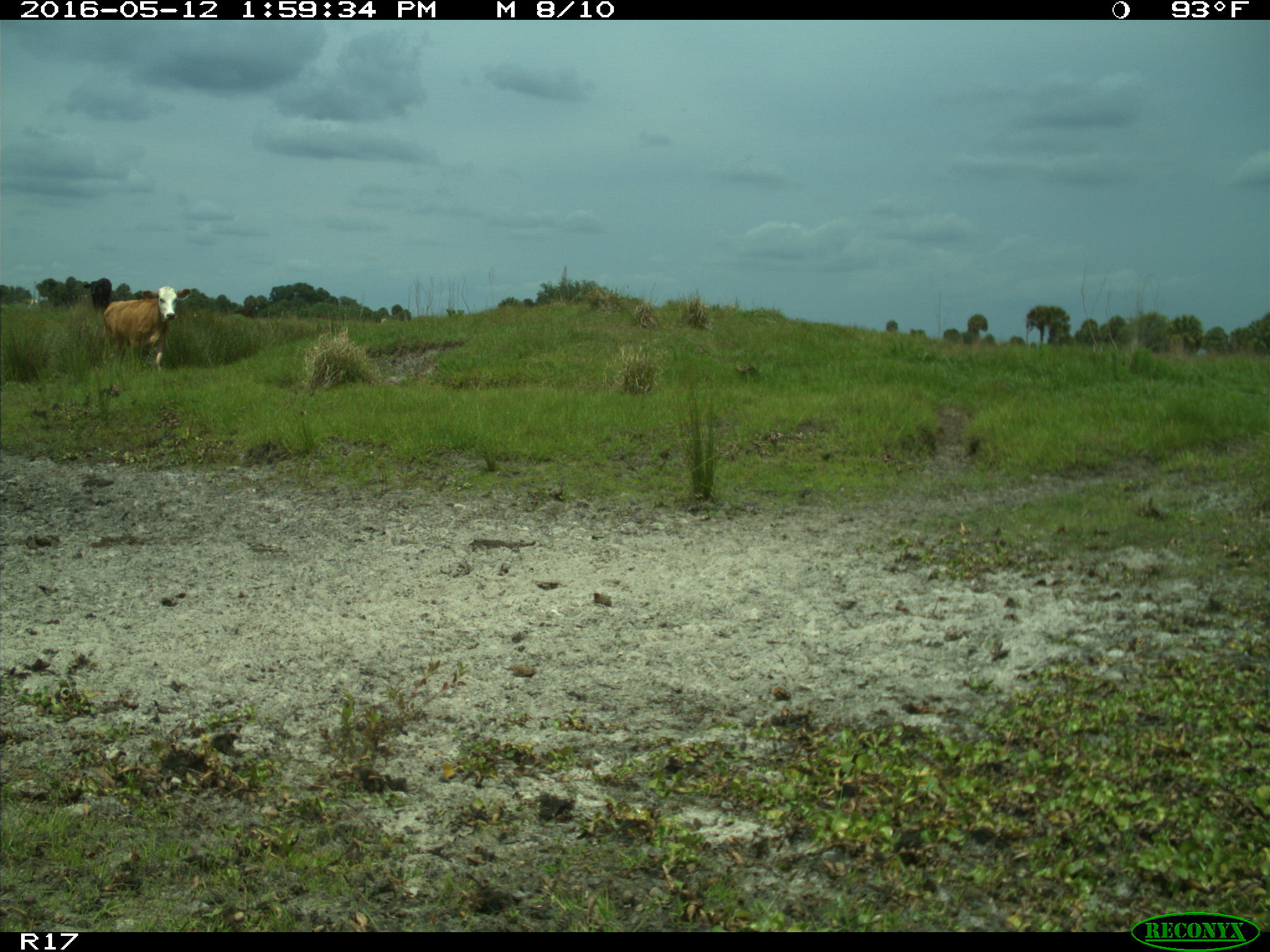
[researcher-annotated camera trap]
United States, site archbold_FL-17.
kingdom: Animalia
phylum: Chordata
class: Mammalia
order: Artiodactyla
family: Bovidae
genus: Bos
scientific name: Bos taurus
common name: domestic cow